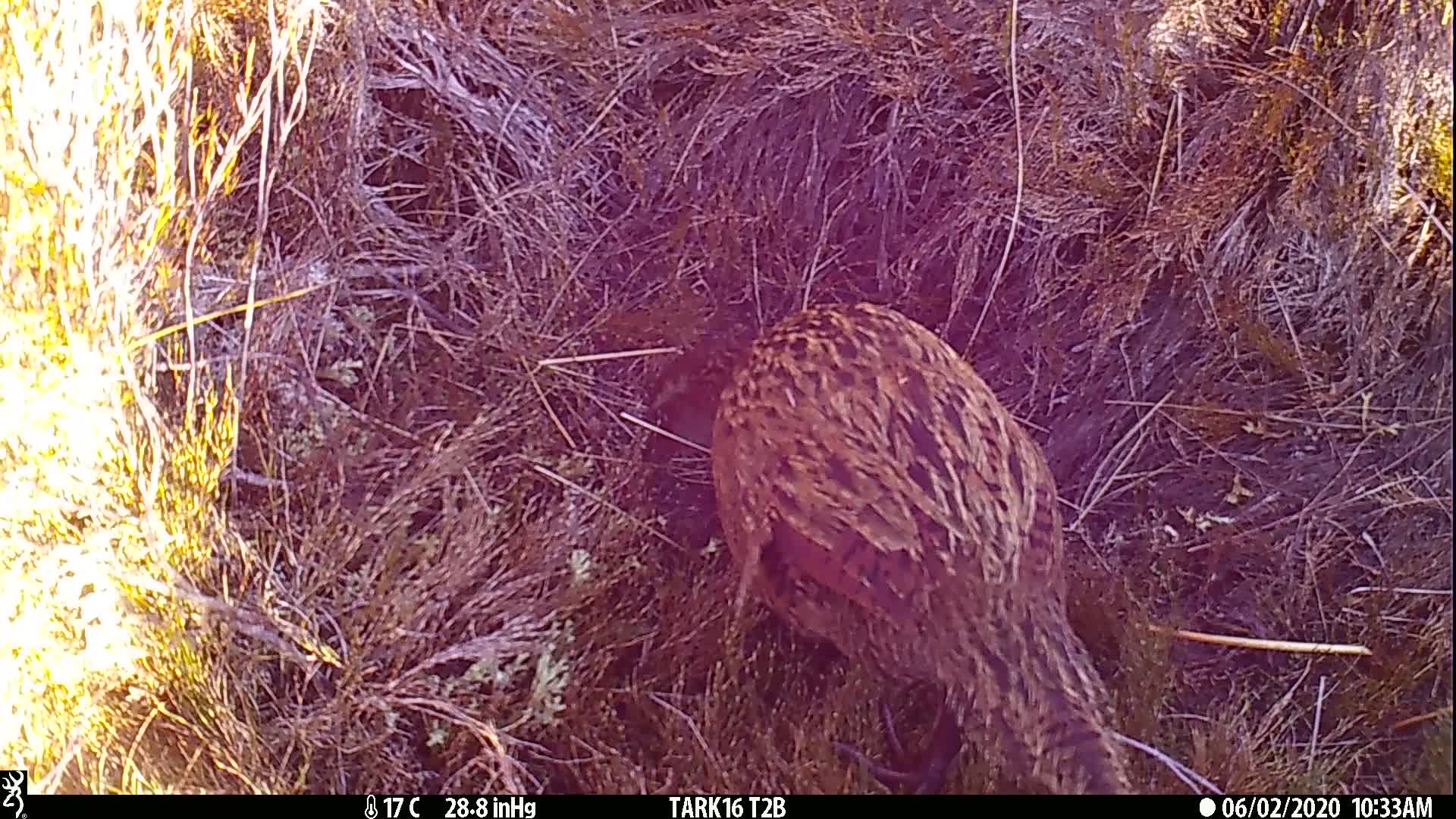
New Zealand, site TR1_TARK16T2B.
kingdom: Animalia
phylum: Chordata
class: Aves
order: Gruiformes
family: Rallidae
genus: Gallirallus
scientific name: Gallirallus australis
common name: weka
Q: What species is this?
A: Weka (Gallirallus australis).